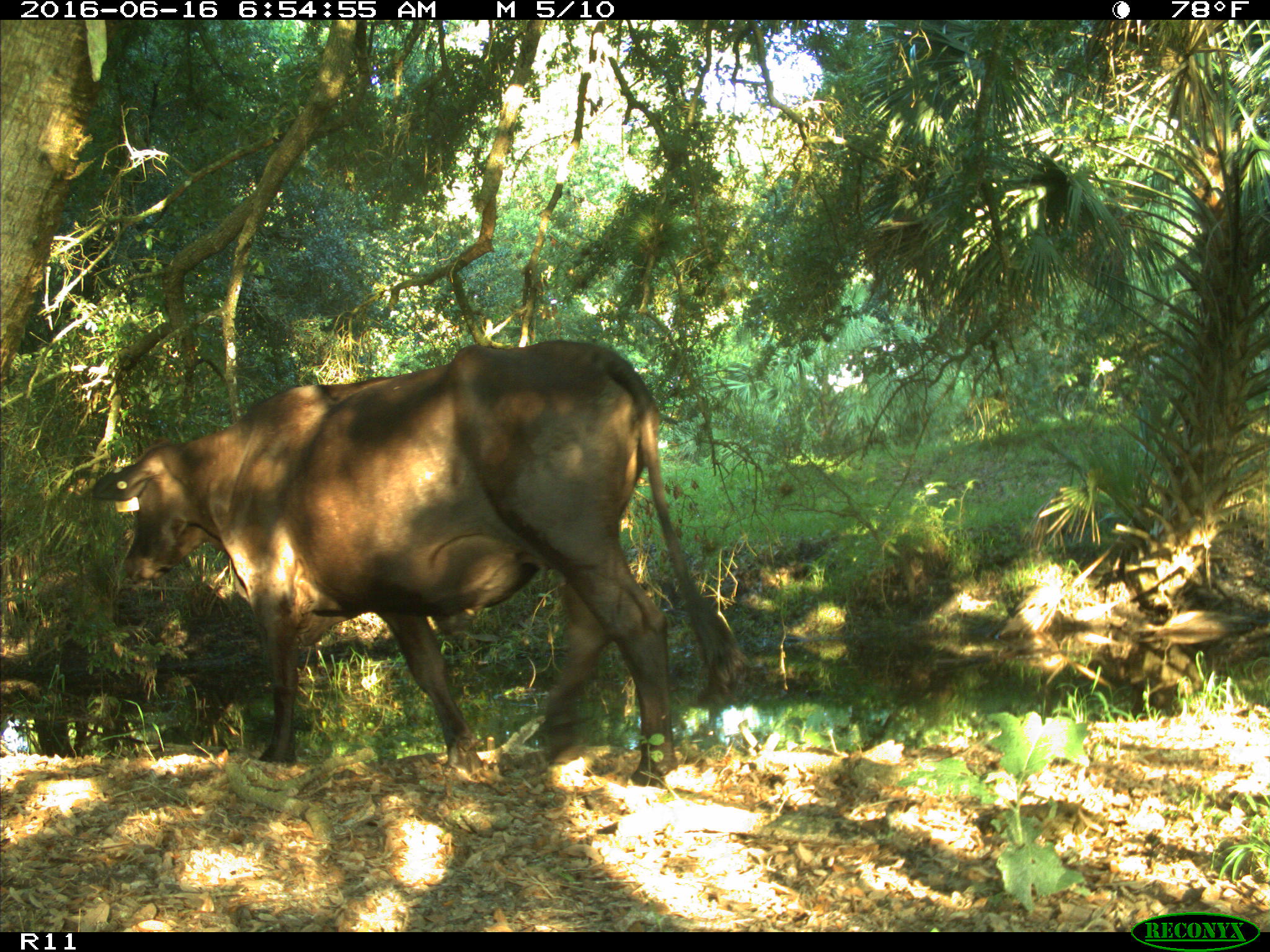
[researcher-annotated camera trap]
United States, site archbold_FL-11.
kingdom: Animalia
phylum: Chordata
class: Mammalia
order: Artiodactyla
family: Bovidae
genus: Bos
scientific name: Bos taurus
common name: domestic cow